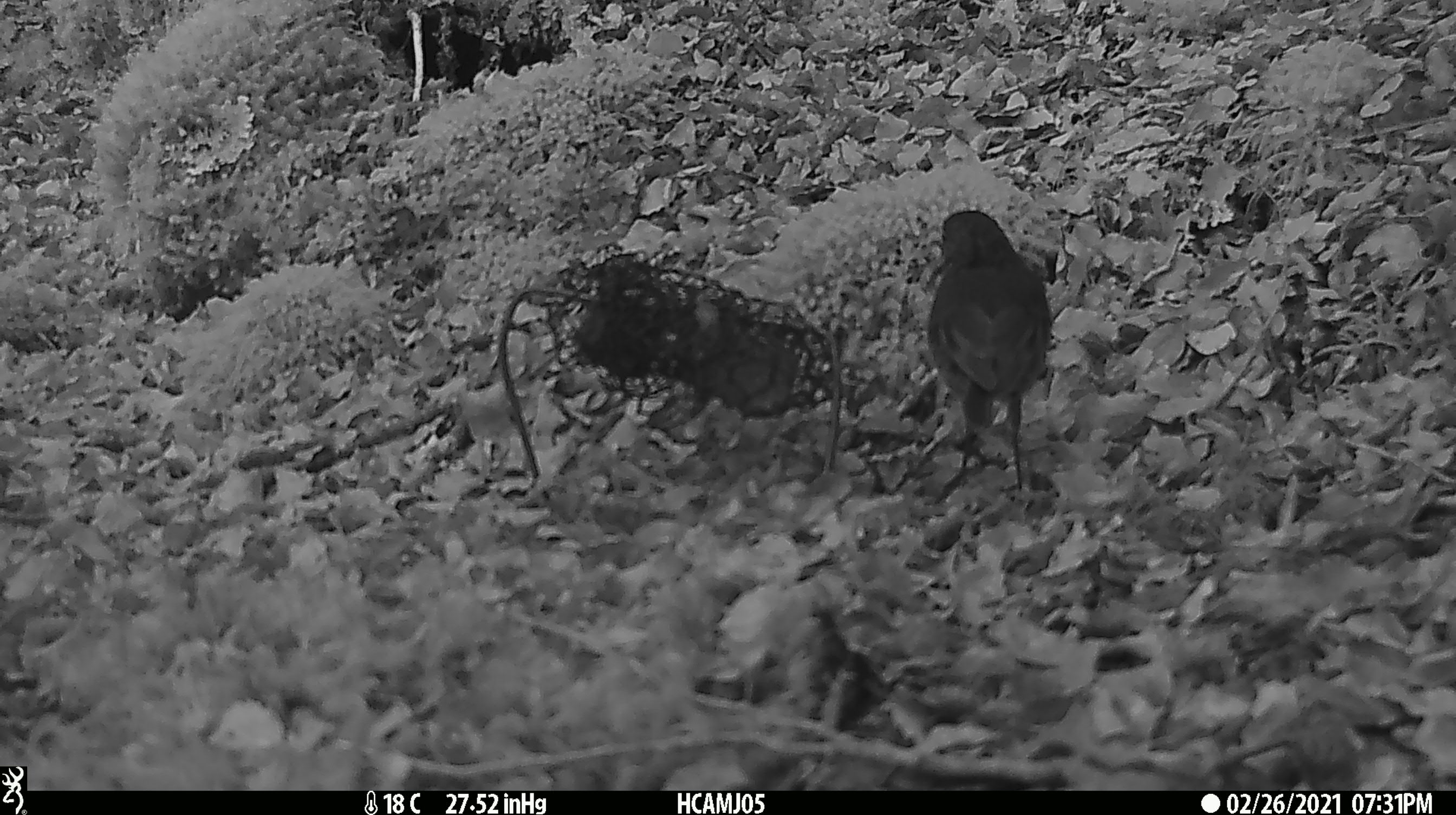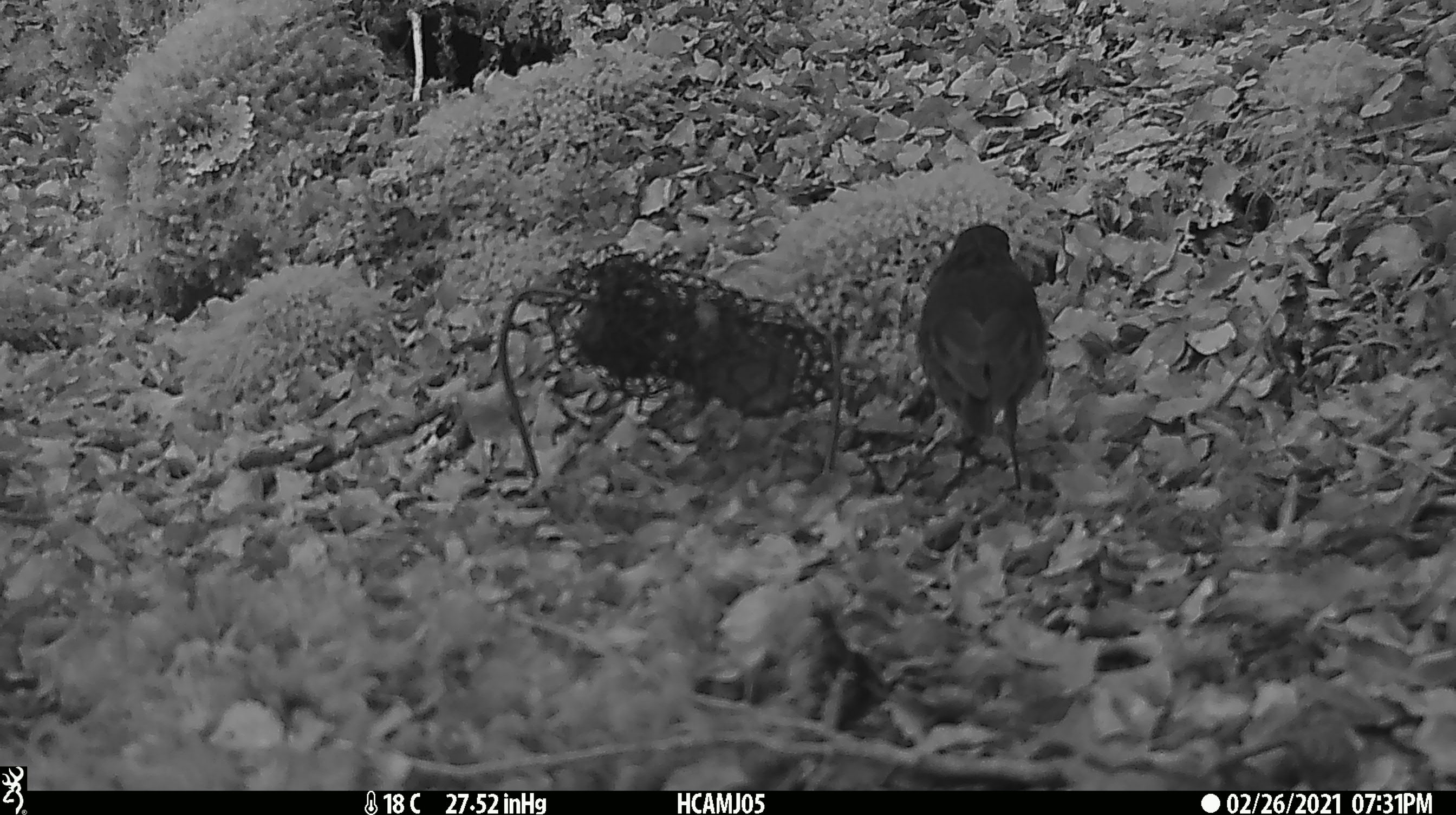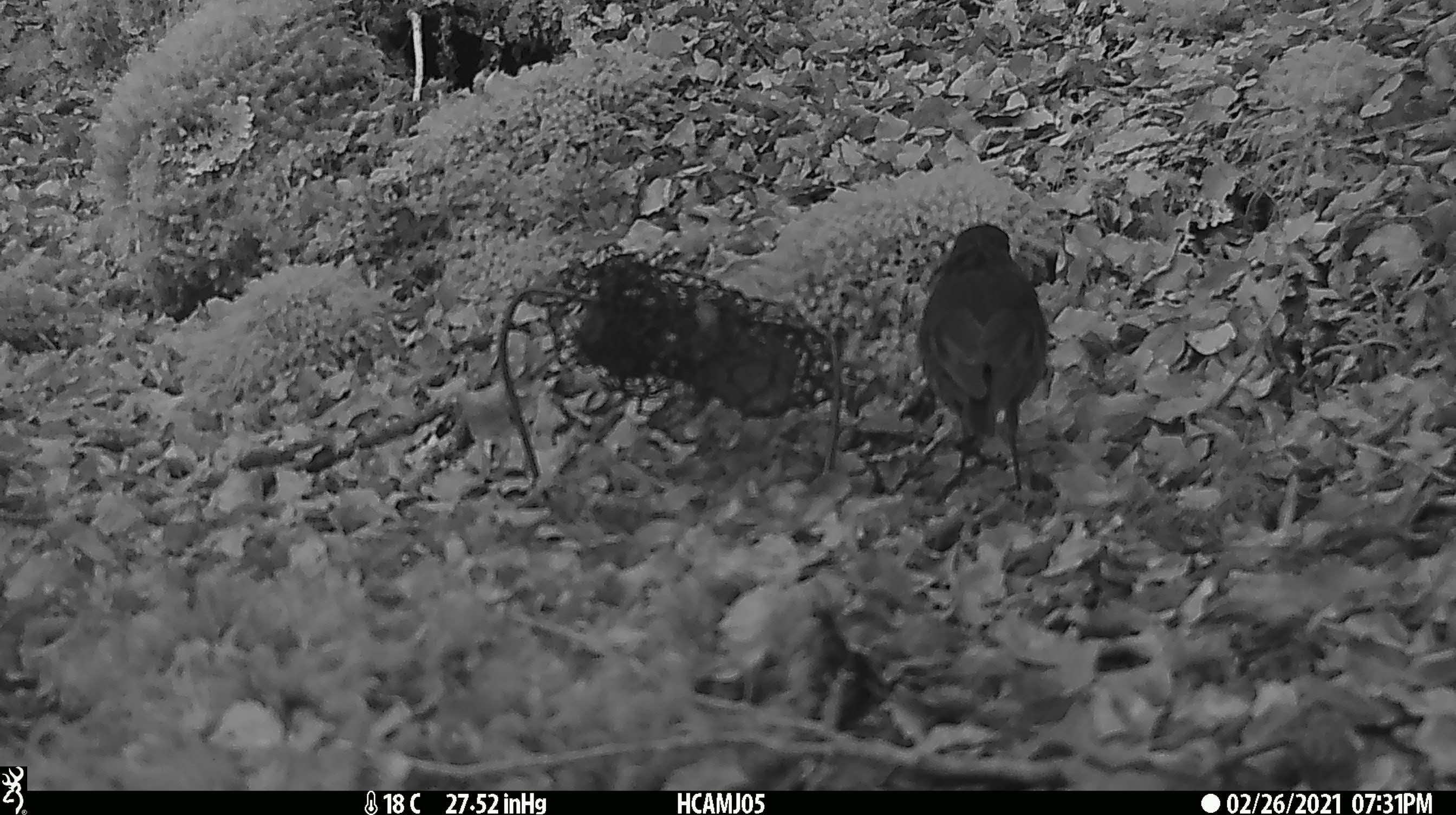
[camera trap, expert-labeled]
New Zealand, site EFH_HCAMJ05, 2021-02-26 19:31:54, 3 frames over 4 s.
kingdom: Animalia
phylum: Chordata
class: Aves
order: Passeriformes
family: Petroicidae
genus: Petroica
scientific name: Petroica australis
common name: new zealand robin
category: robin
Robin (new zealand robin) (Petroica australis).